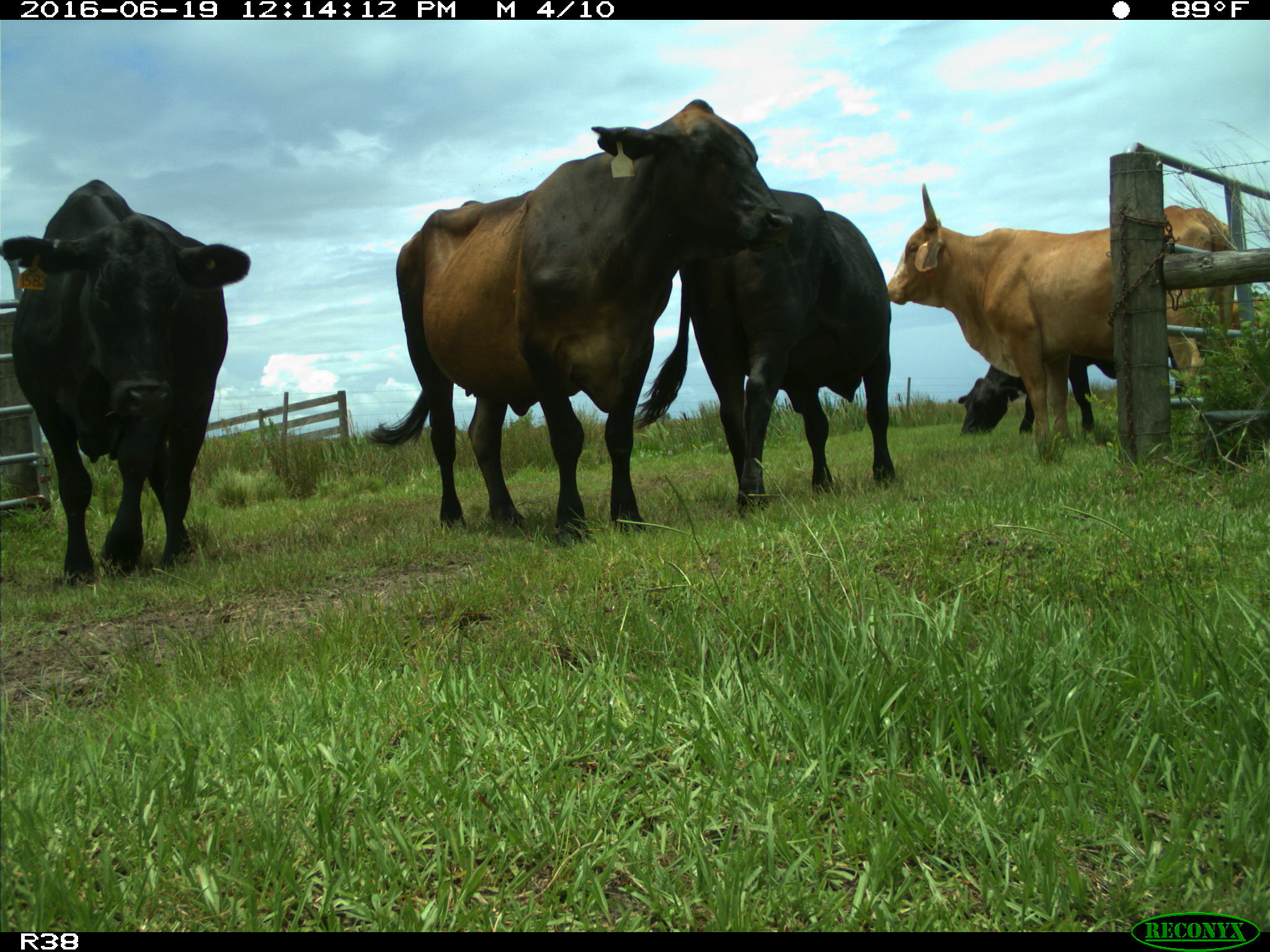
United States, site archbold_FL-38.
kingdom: Animalia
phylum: Chordata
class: Mammalia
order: Artiodactyla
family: Bovidae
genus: Bos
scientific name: Bos taurus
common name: domestic cow